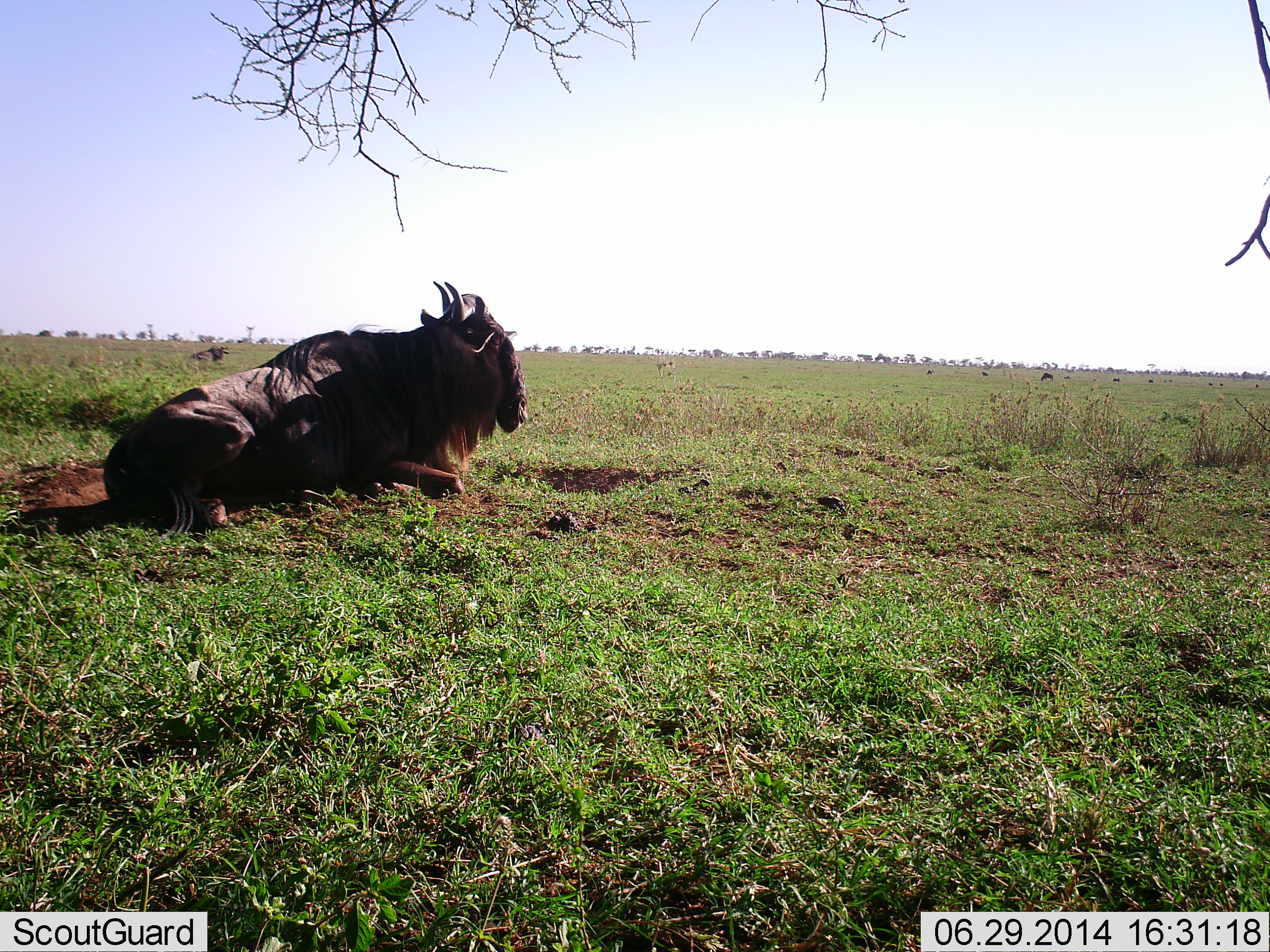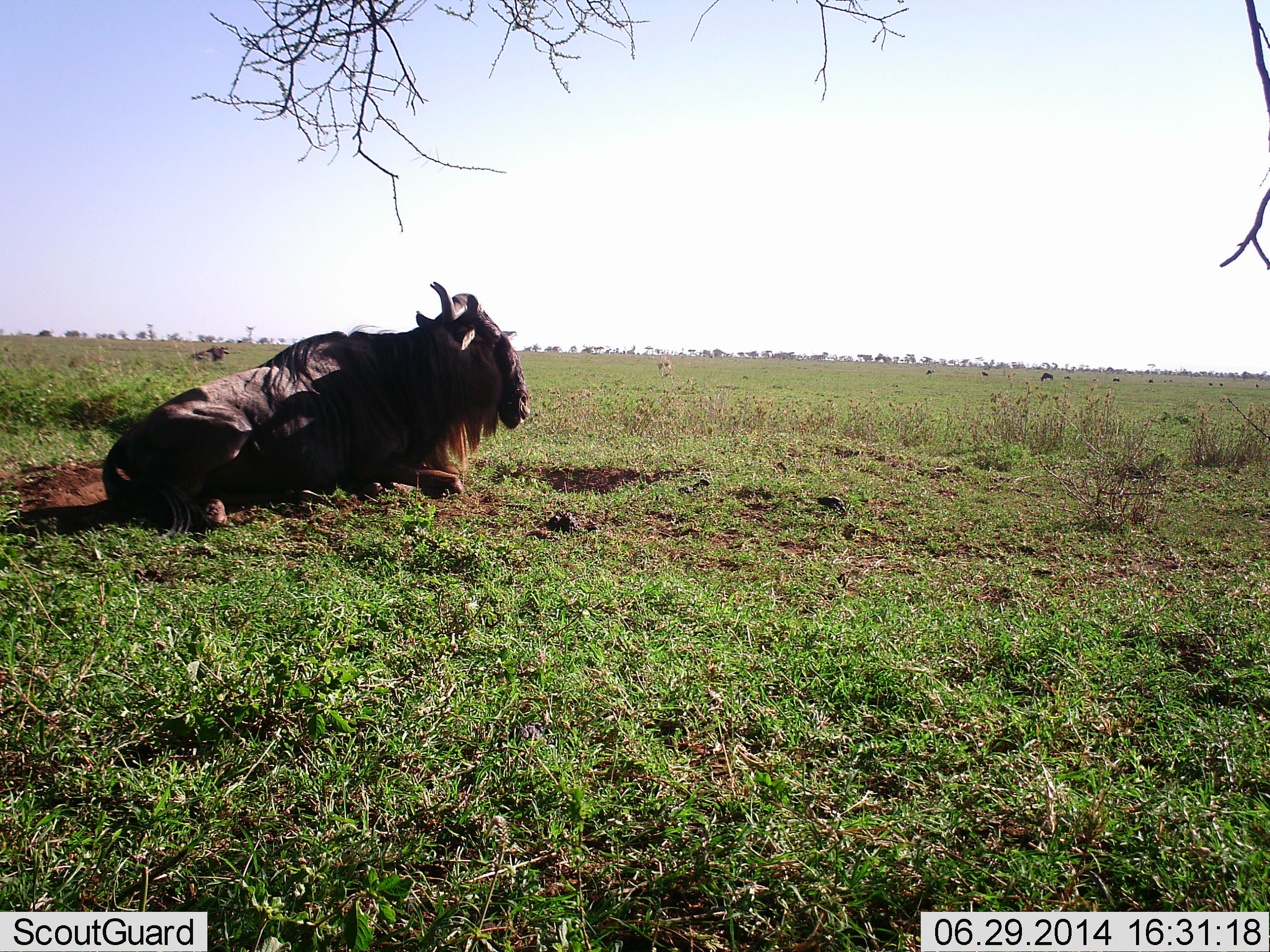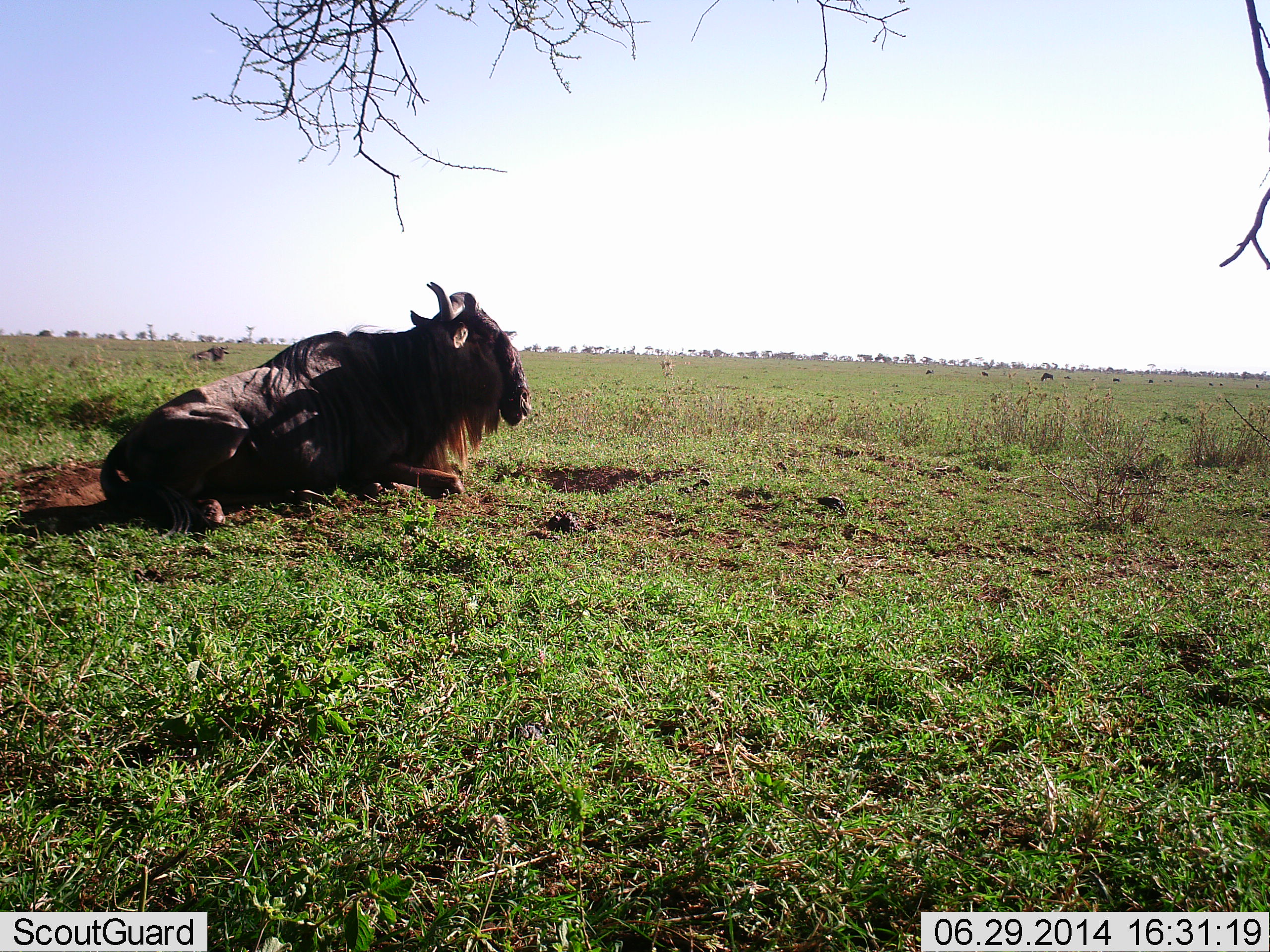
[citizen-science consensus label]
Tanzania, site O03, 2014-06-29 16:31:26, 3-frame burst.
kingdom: Animalia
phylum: Chordata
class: Mammalia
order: Artiodactyla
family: Bovidae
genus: Connochaetes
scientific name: Connochaetes taurinus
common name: blue wildebeest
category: wildebeest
Wildebeest (blue wildebeest) (Connochaetes taurinus), count 1. Behavior (volunteer vote fractions): standing 0%, resting 100%, moving 0%, interacting 0%. Young present (vote fraction): 0%. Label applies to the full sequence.